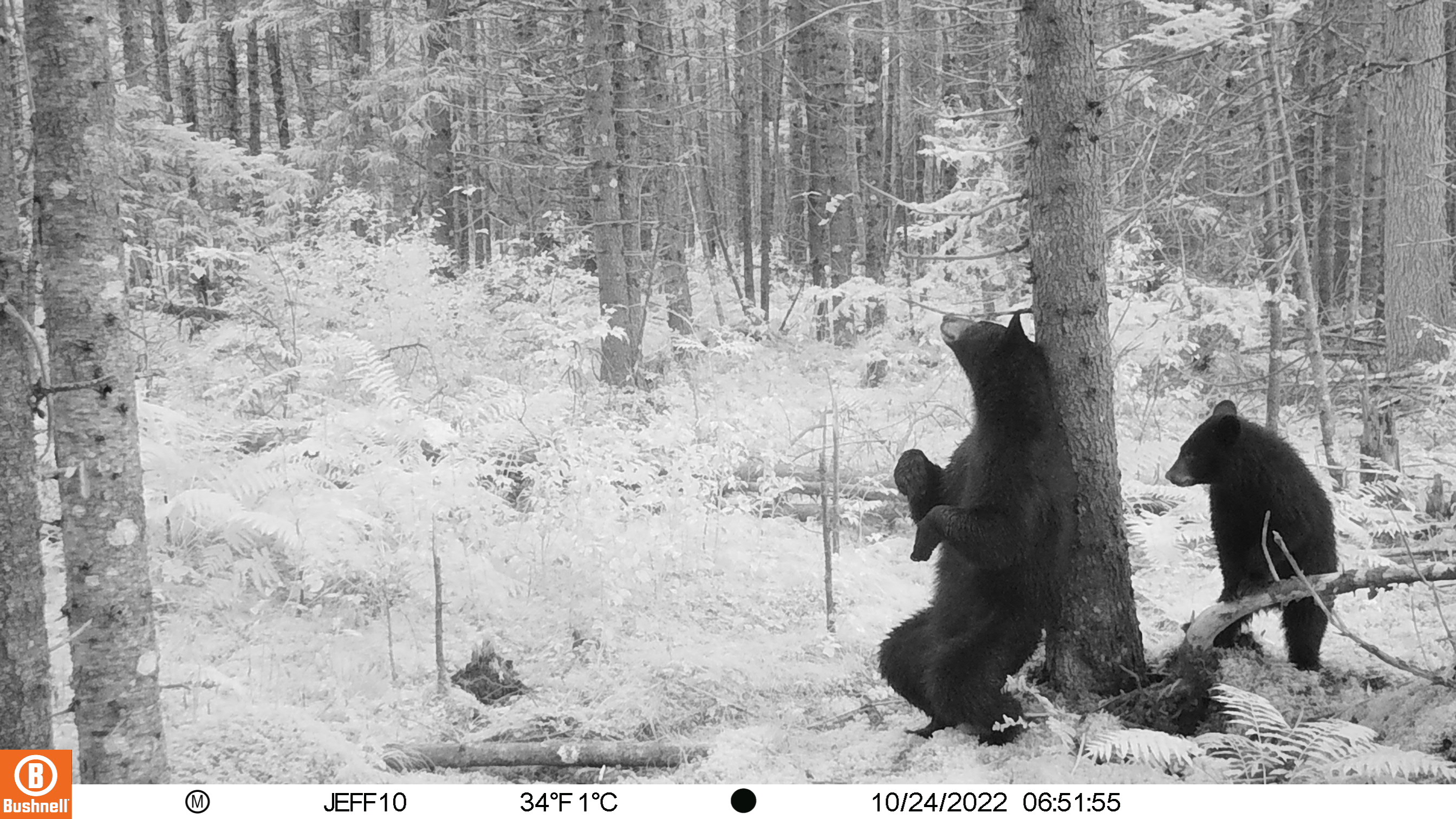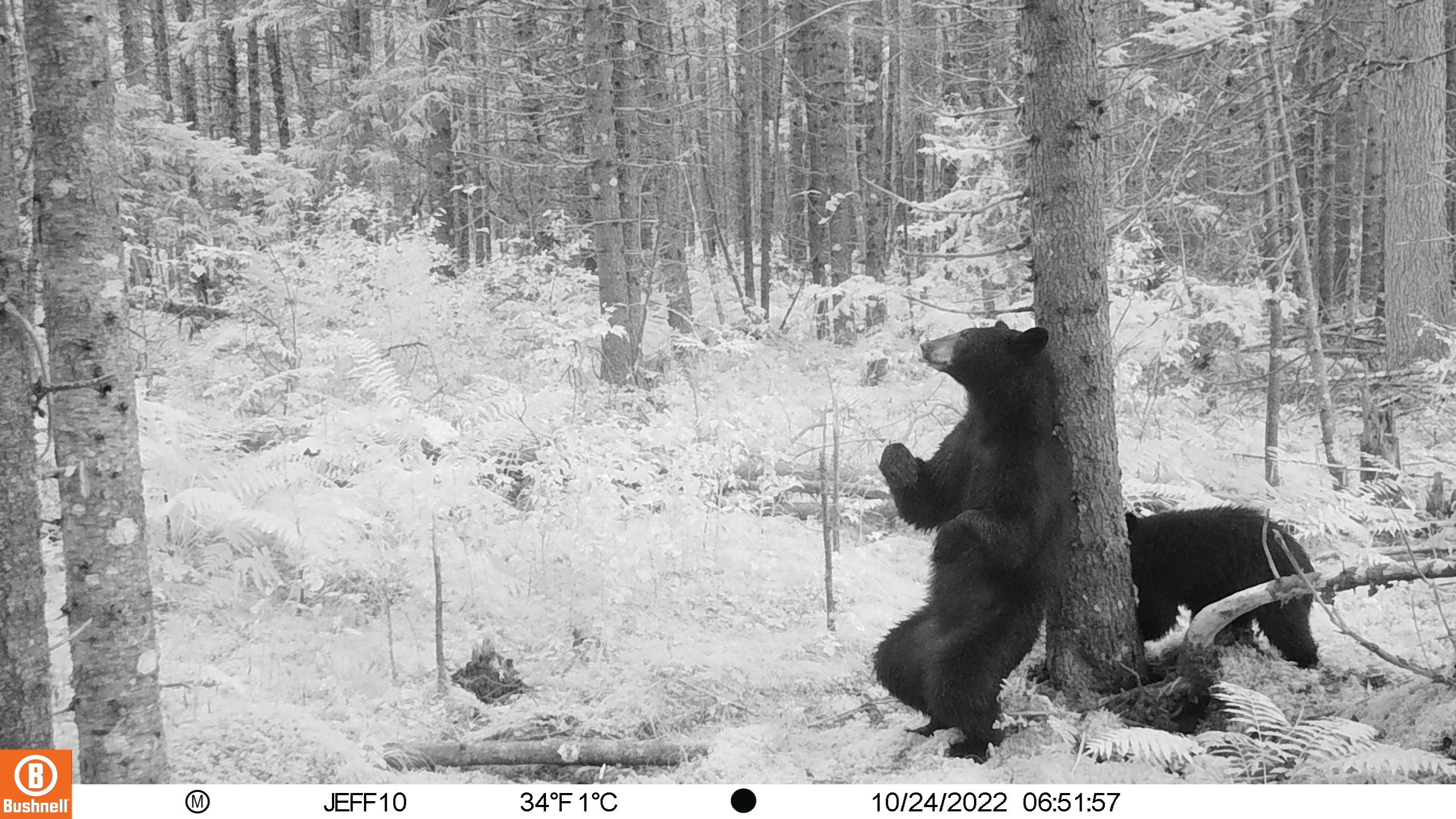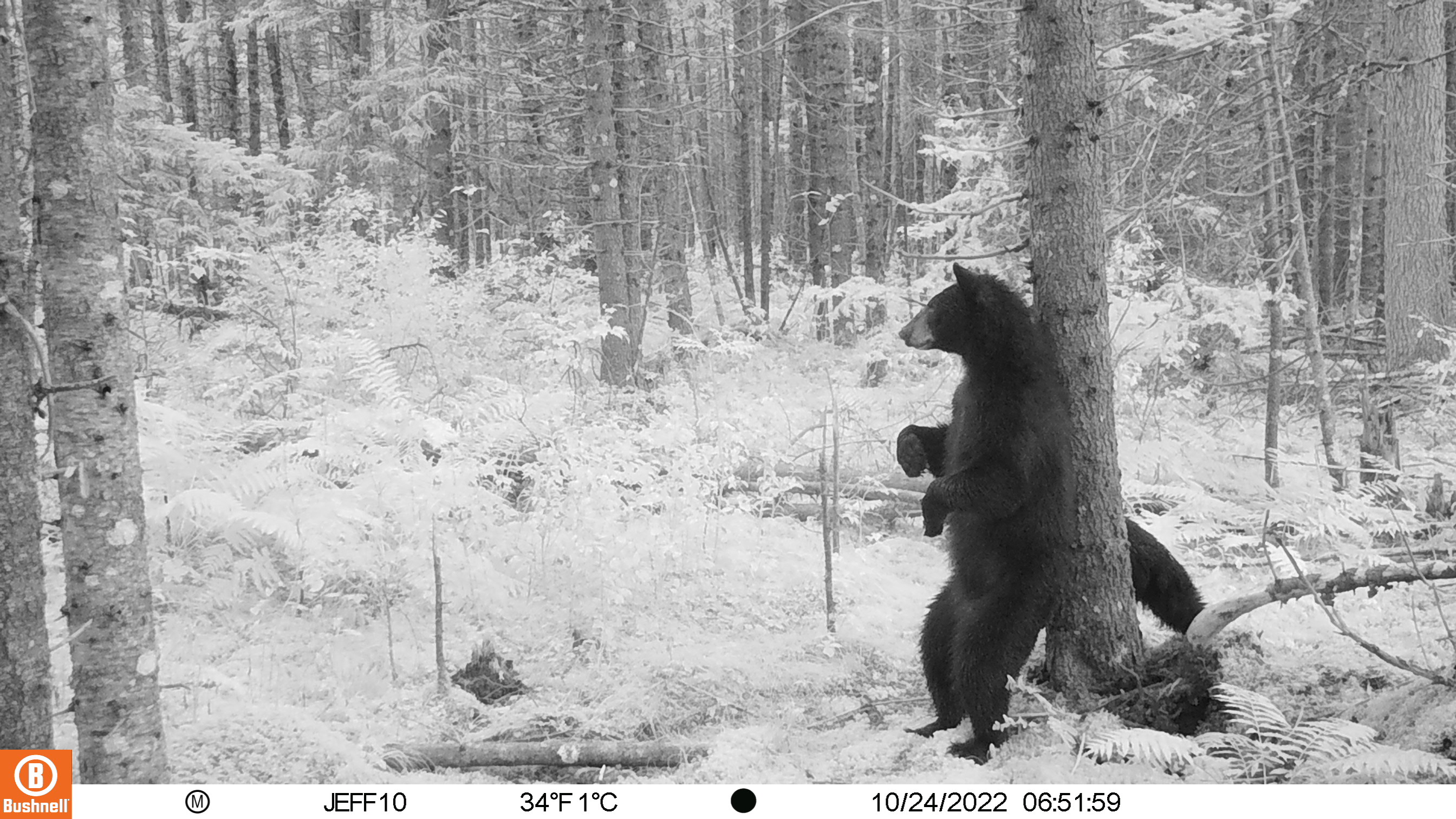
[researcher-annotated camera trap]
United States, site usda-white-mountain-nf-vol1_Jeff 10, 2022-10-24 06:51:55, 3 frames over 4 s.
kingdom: Animalia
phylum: Chordata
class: Mammalia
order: Carnivora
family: Ursidae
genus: Ursus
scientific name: Ursus americanus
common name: black bear